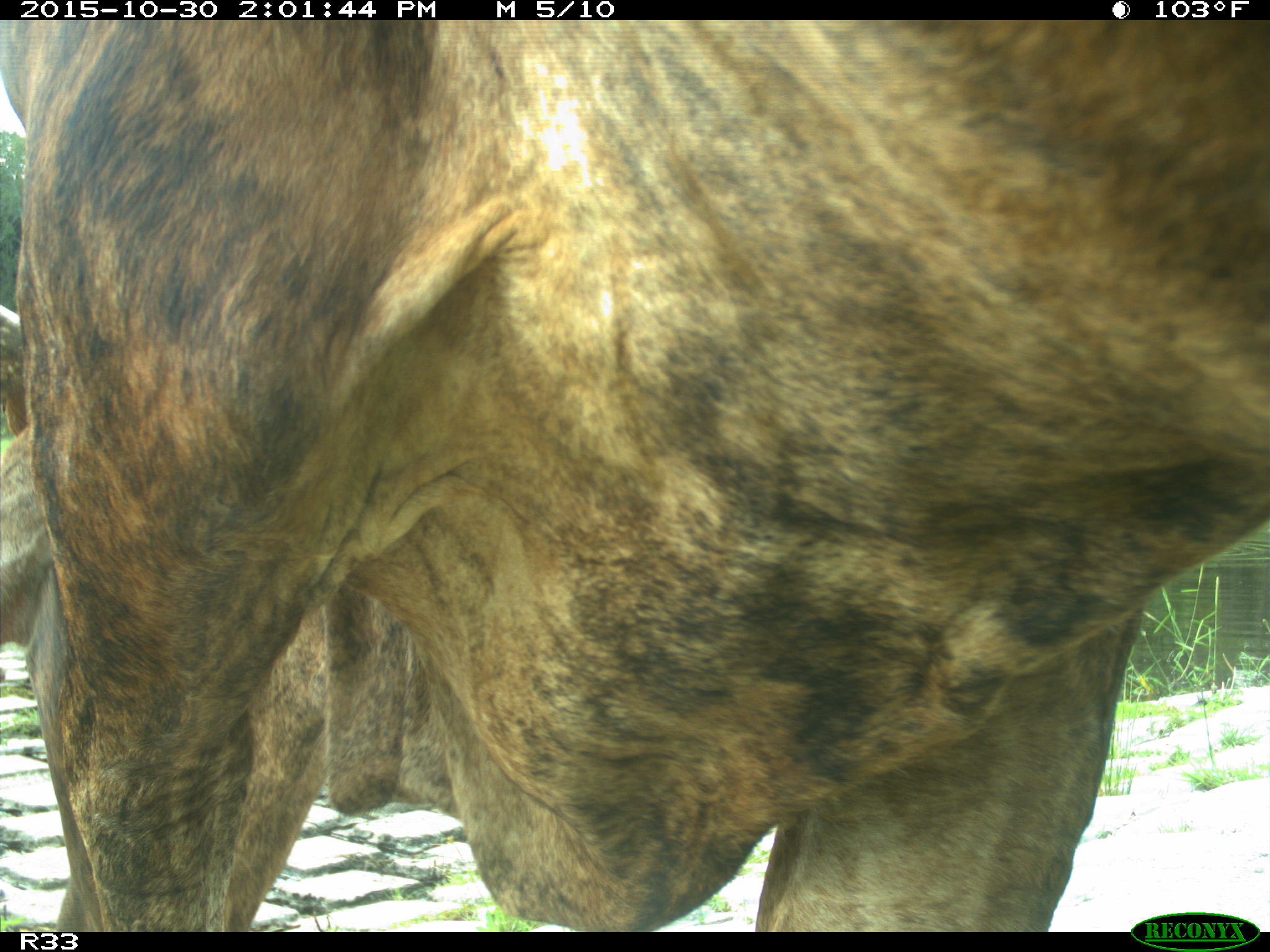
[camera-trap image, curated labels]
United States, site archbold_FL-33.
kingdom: Animalia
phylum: Chordata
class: Mammalia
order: Artiodactyla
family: Bovidae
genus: Bos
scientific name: Bos taurus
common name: domestic cow